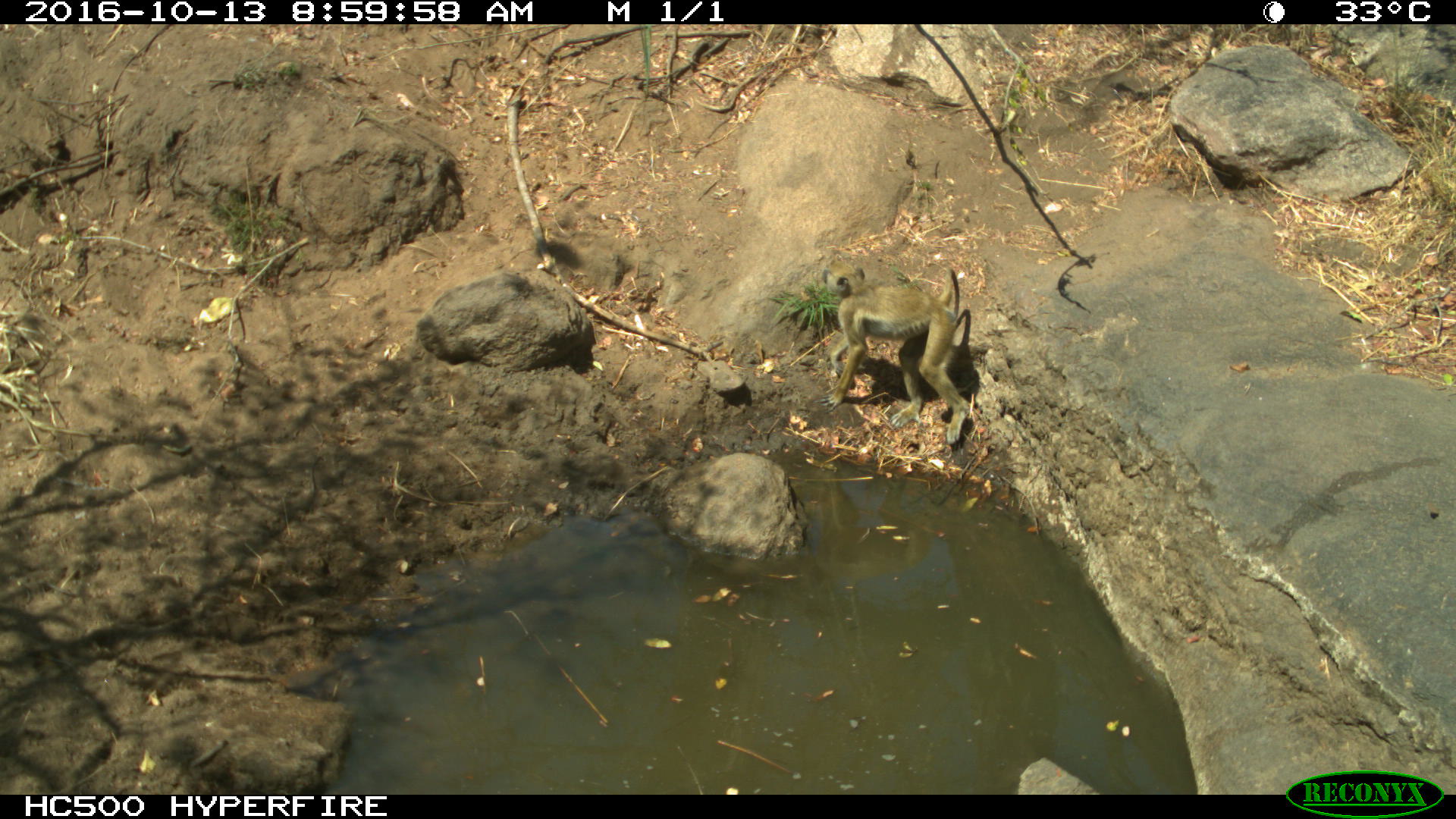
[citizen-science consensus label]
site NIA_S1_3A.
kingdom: Animalia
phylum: Chordata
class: Mammalia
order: Primates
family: Cercopithecidae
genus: Papio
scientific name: Papio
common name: baboon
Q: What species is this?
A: Baboon (Papio).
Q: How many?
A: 1.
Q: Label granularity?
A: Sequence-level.